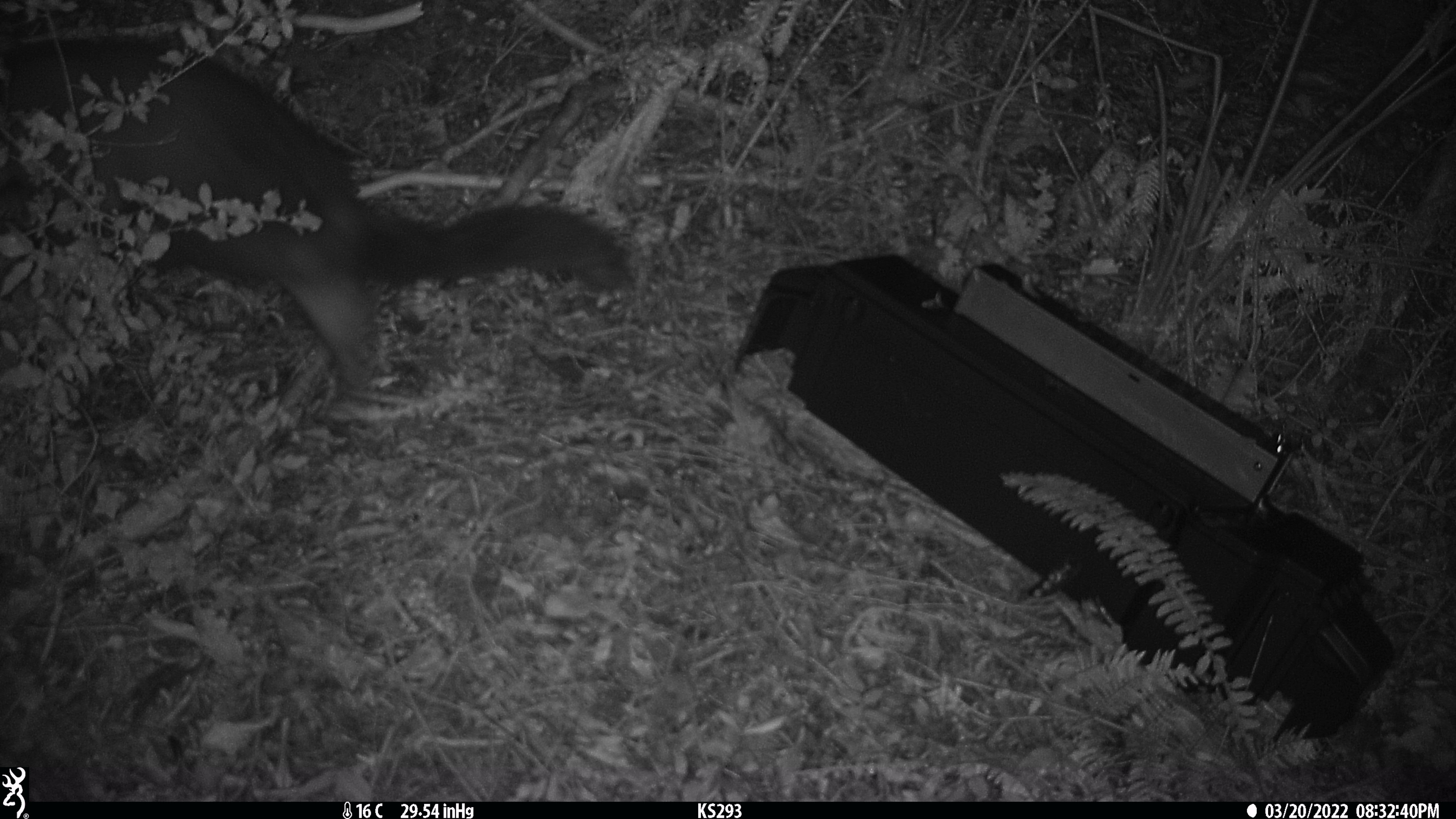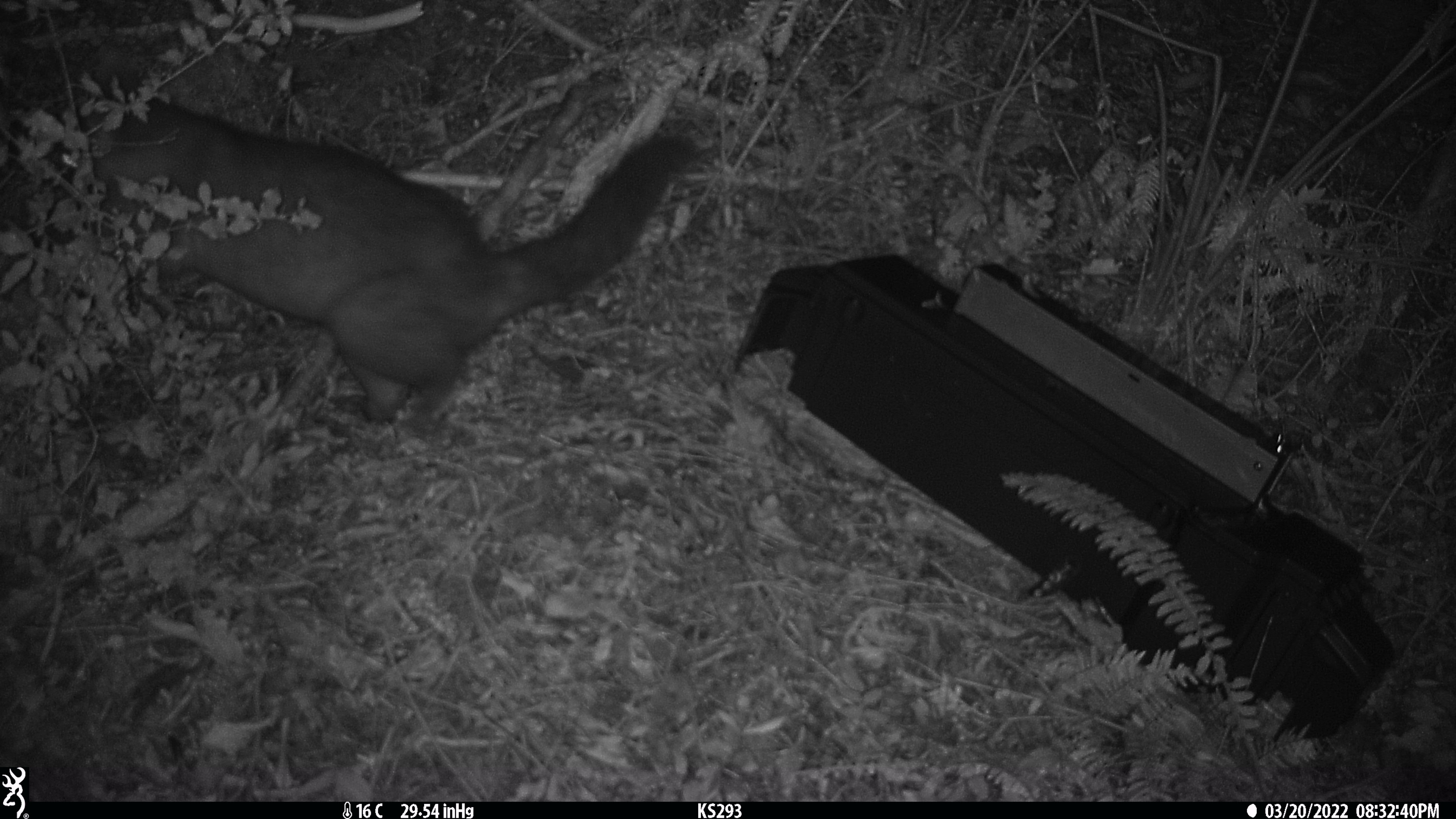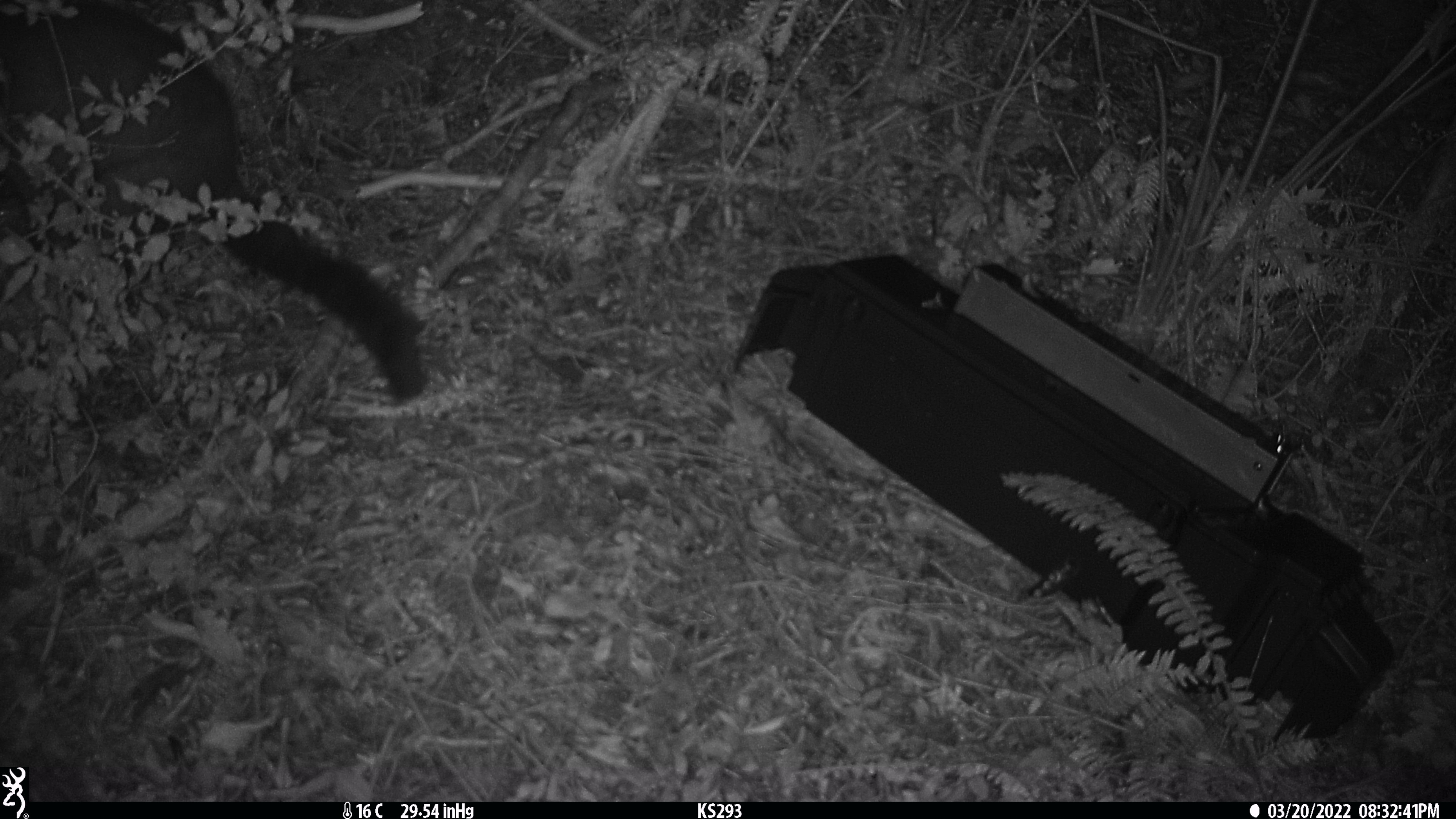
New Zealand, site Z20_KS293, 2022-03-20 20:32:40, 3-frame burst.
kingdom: Animalia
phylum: Chordata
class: Mammalia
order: Diprotodontia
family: Phalangeridae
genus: Trichosurus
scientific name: Trichosurus vulpecula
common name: common brushtail possum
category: possum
Possum (common brushtail possum) (Trichosurus vulpecula).